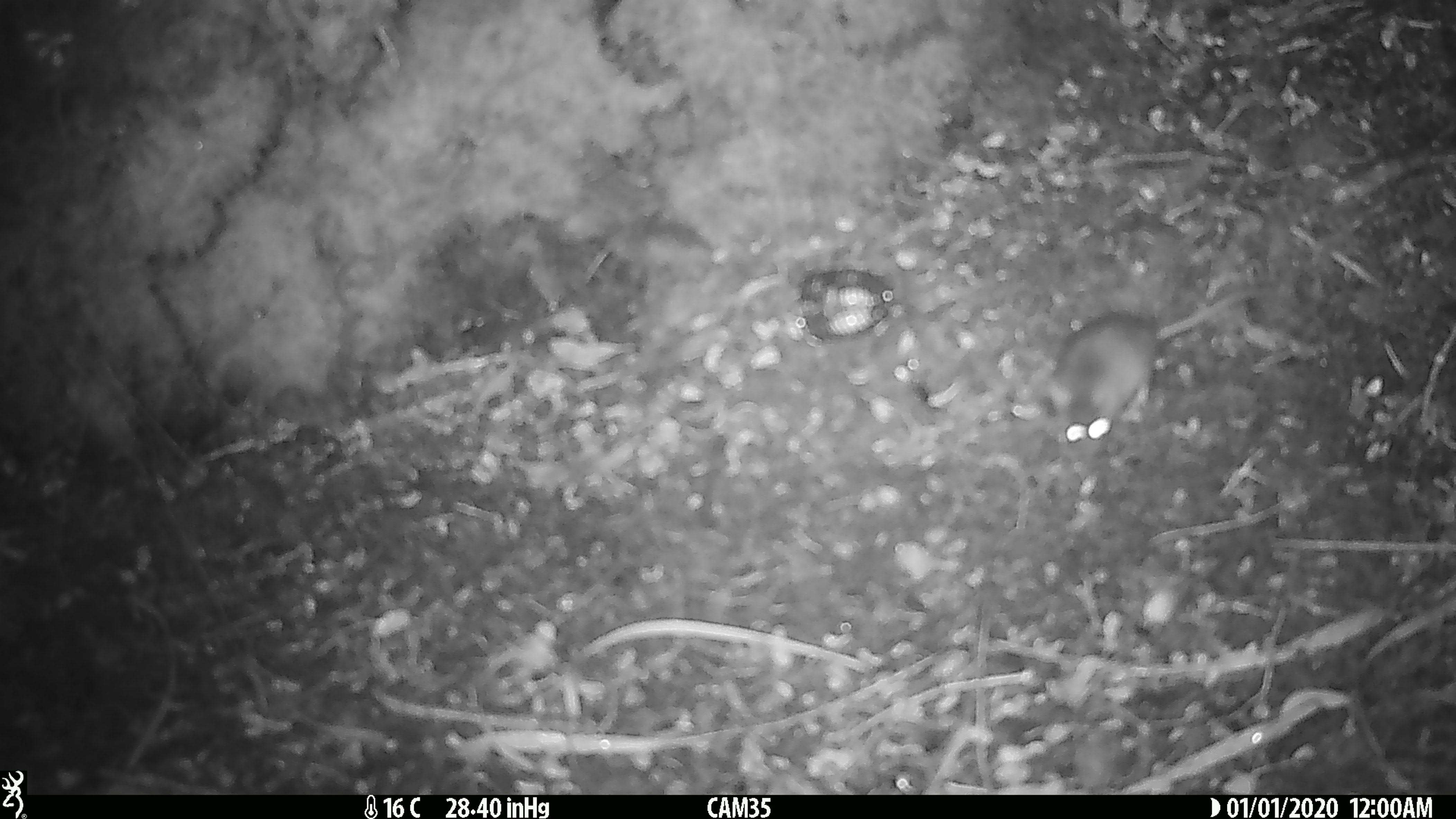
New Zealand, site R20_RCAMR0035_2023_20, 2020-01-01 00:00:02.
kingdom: Animalia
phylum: Chordata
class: Mammalia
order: Rodentia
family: Muridae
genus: Mus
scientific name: Mus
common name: mouse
Mouse (Mus).